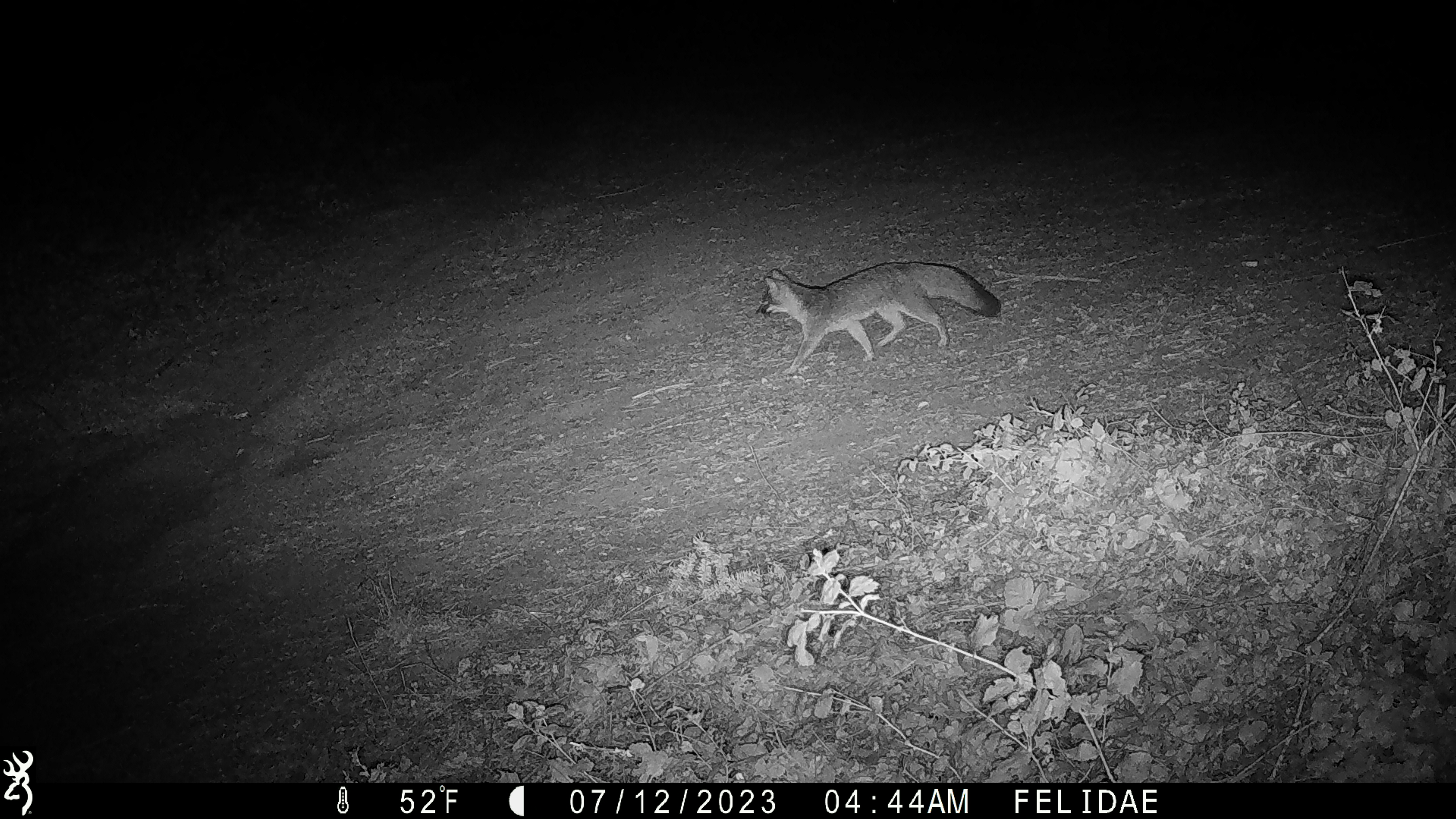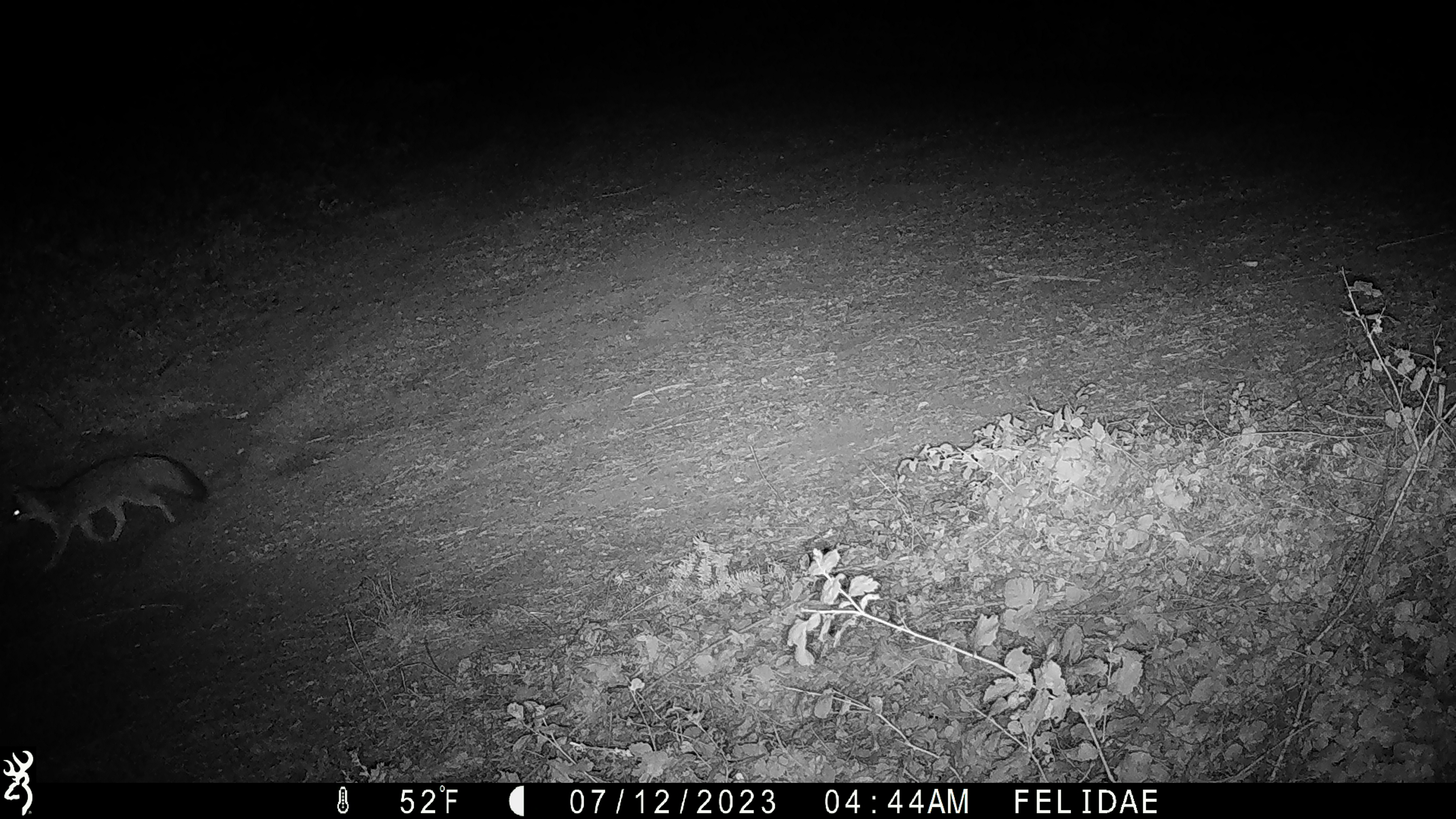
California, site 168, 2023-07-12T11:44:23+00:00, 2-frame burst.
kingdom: Animalia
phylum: Chordata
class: Mammalia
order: Carnivora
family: Canidae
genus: Urocyon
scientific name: Urocyon cinereoargenteus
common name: gray fox